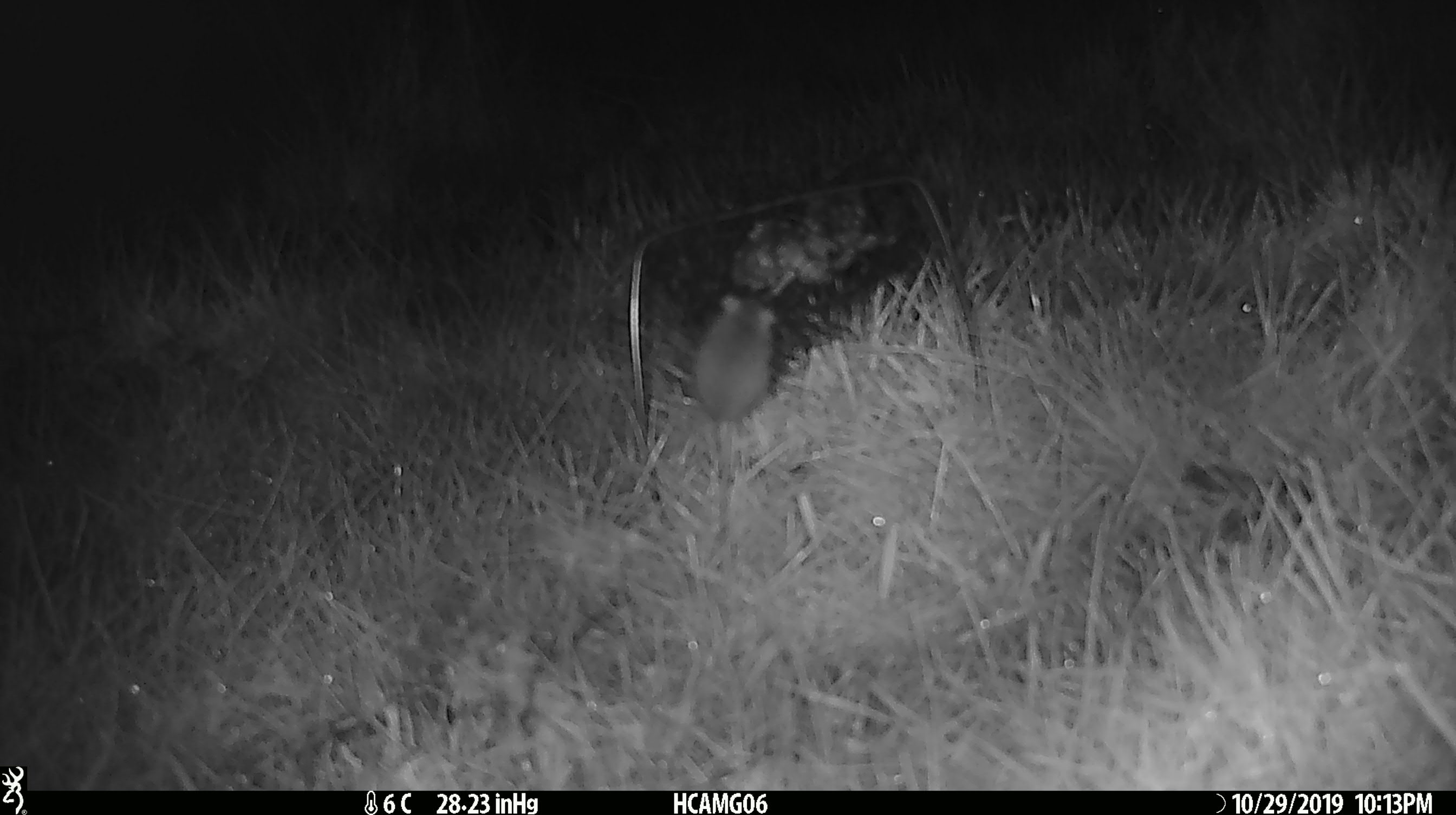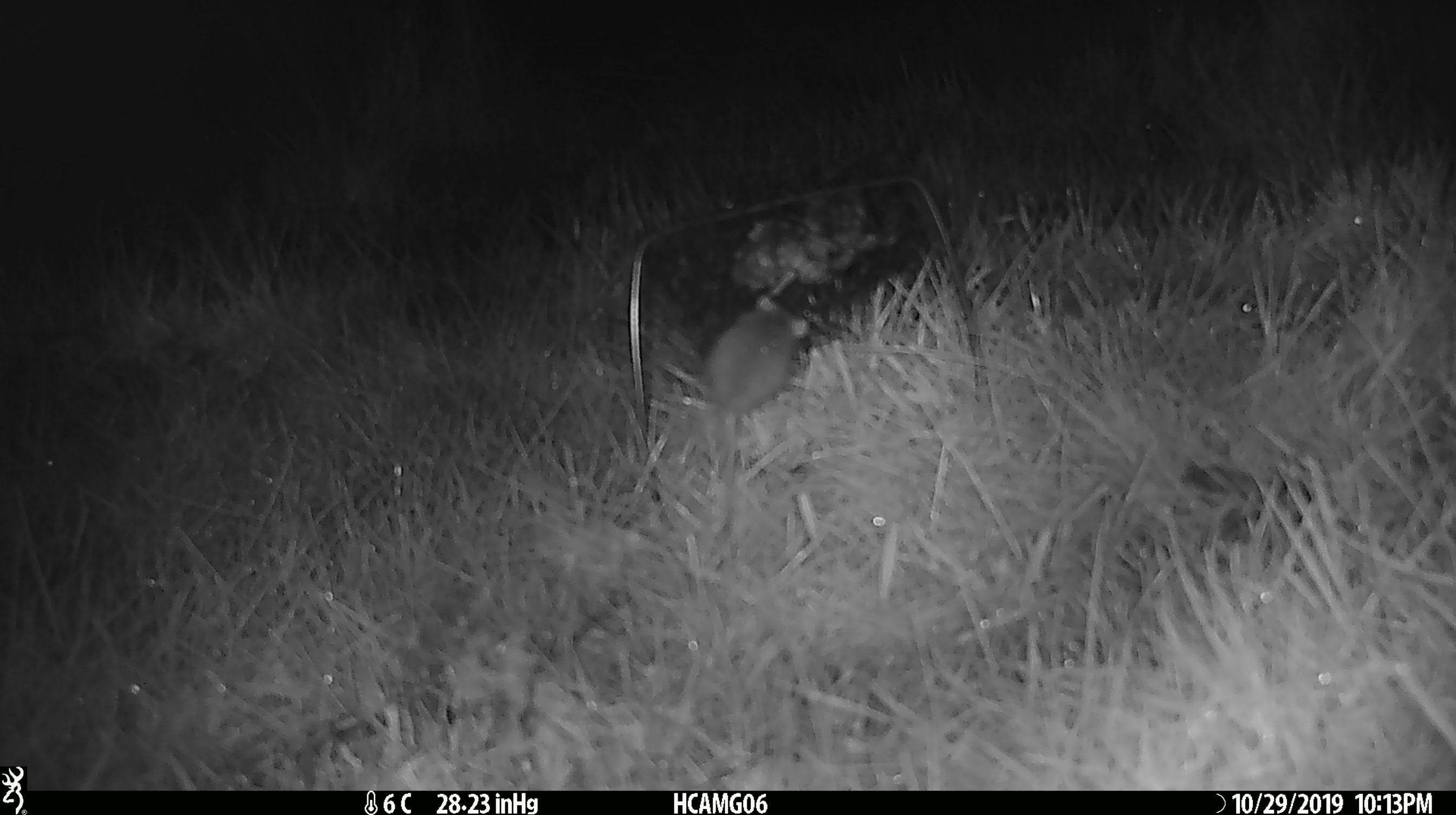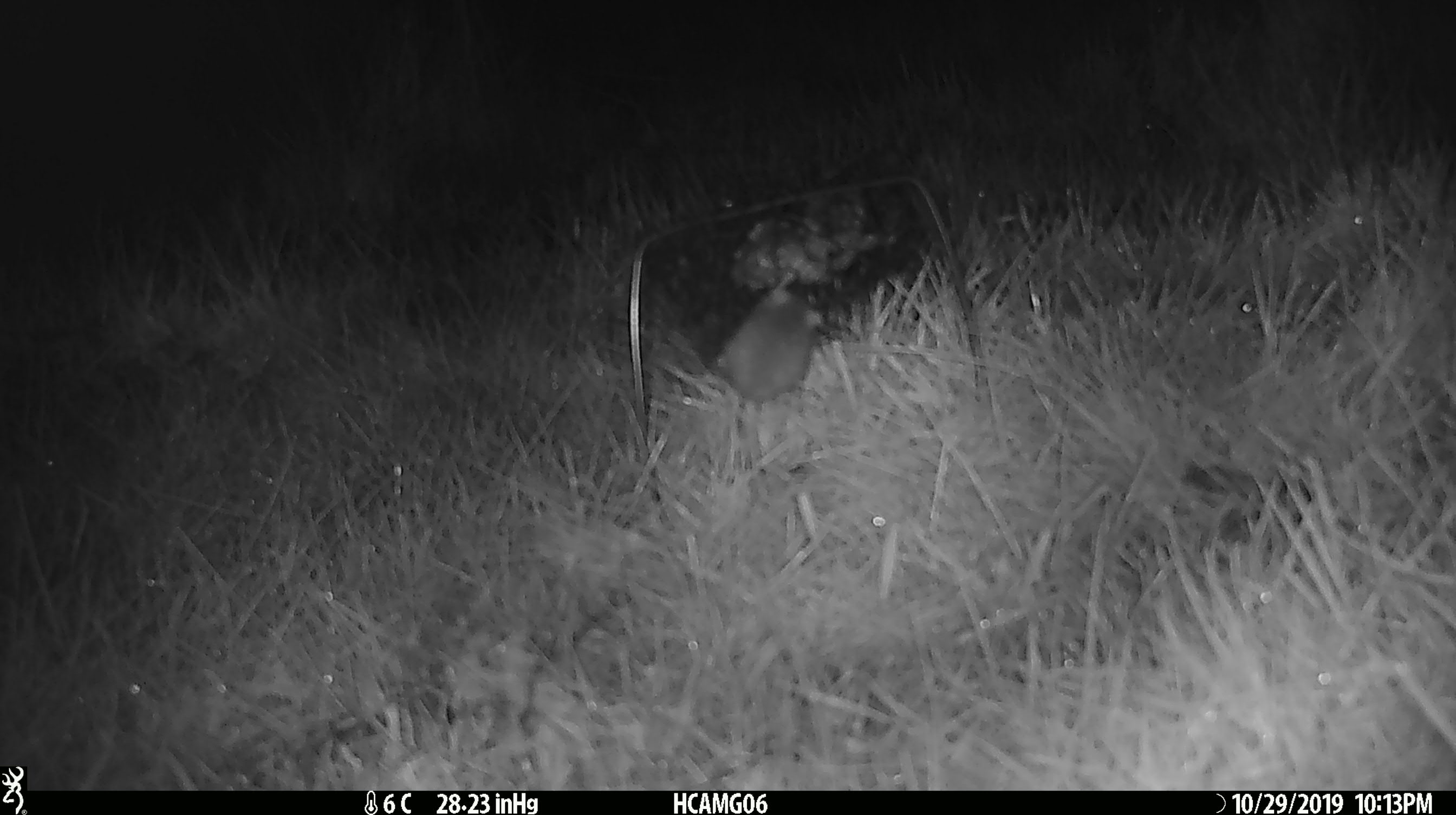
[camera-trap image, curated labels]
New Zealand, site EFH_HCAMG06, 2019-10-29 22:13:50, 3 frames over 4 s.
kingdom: Animalia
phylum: Chordata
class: Mammalia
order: Rodentia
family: Muridae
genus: Mus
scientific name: Mus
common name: mouse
Mouse (Mus).